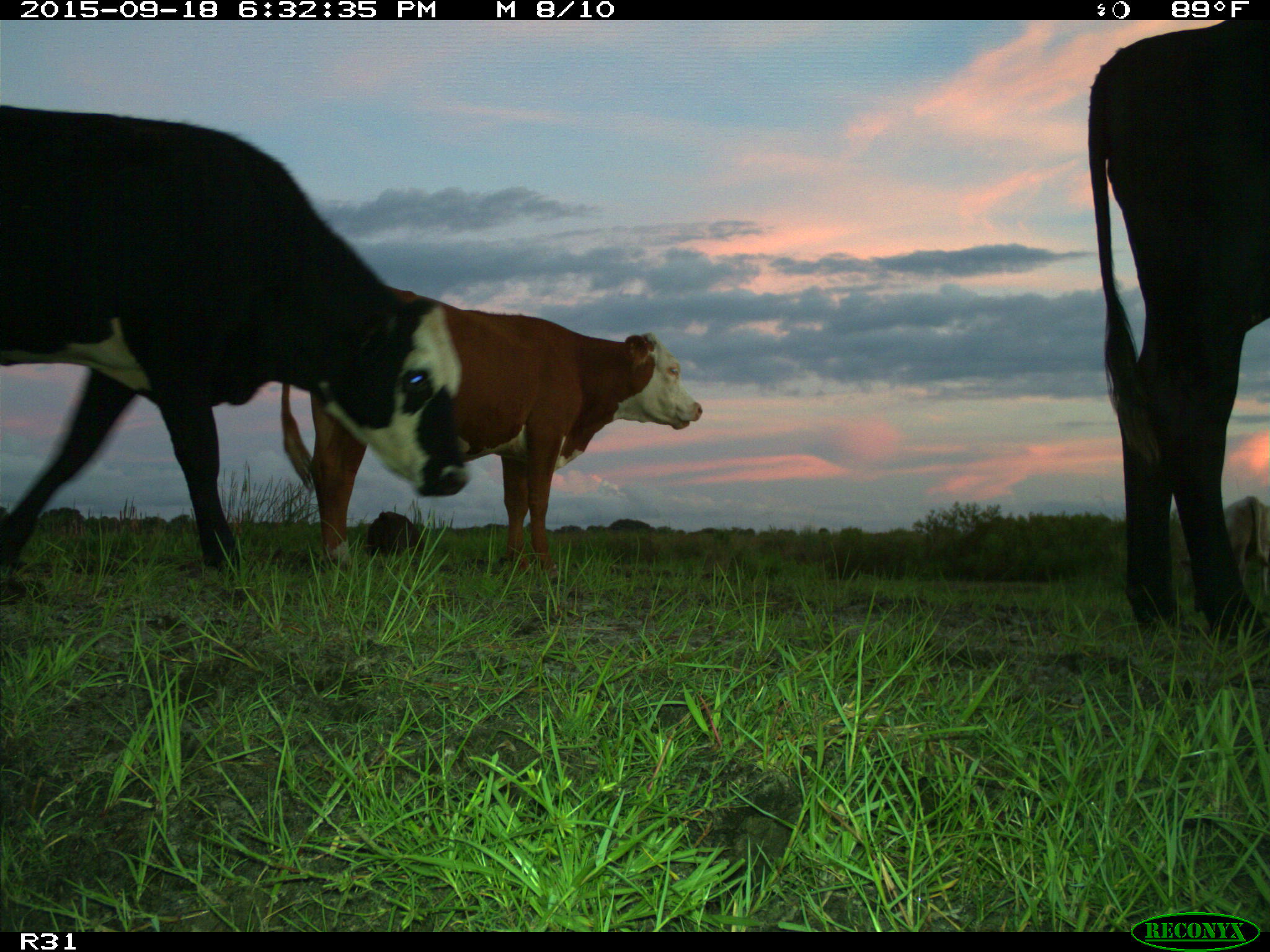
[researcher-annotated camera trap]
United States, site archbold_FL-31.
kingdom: Animalia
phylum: Chordata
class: Mammalia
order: Artiodactyla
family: Bovidae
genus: Bos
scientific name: Bos taurus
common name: domestic cow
Bos taurus (domestic cow).